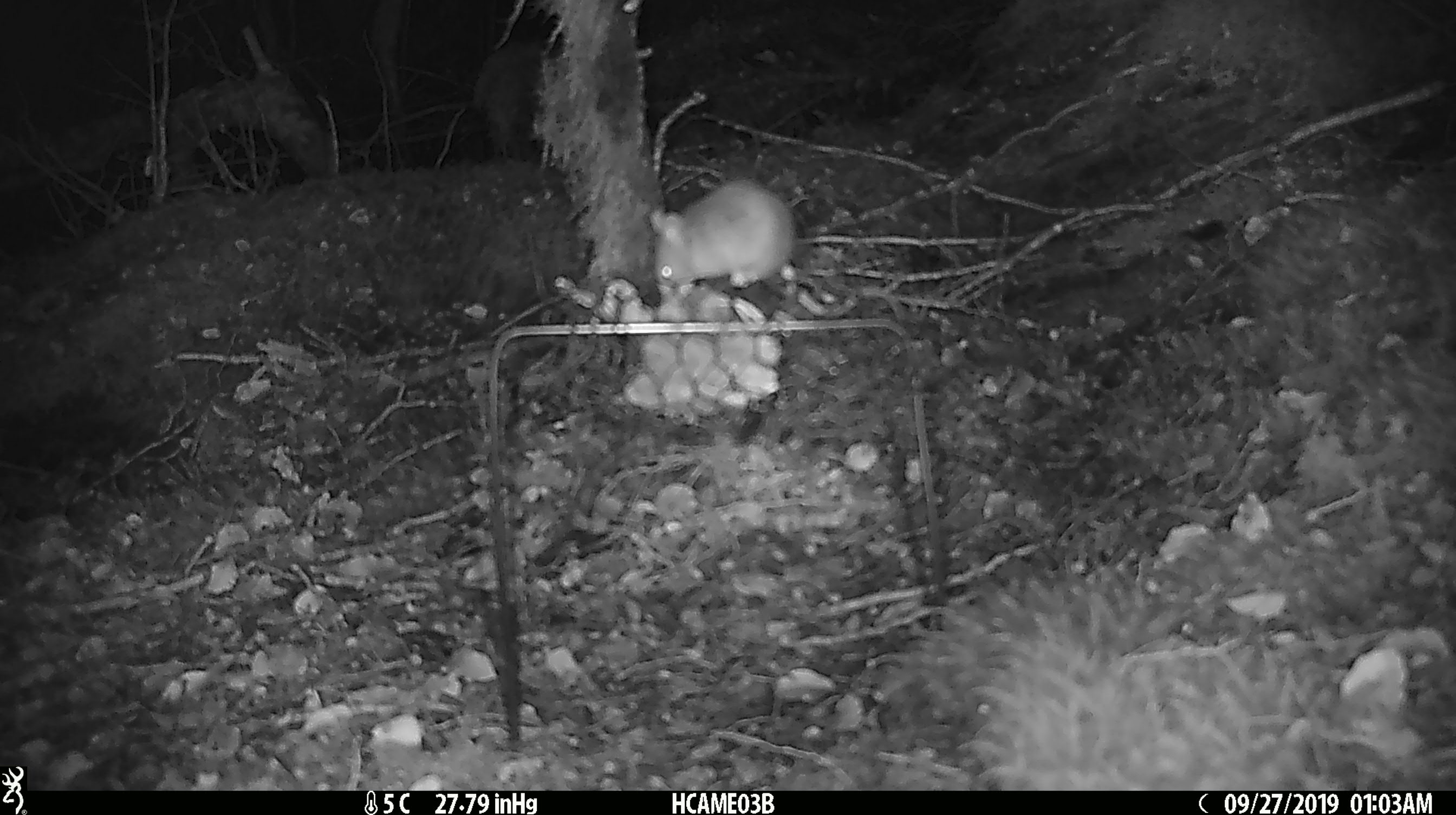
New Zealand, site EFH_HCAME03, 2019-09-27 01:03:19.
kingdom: Animalia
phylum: Chordata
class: Mammalia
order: Rodentia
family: Muridae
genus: Mus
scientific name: Mus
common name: mouse